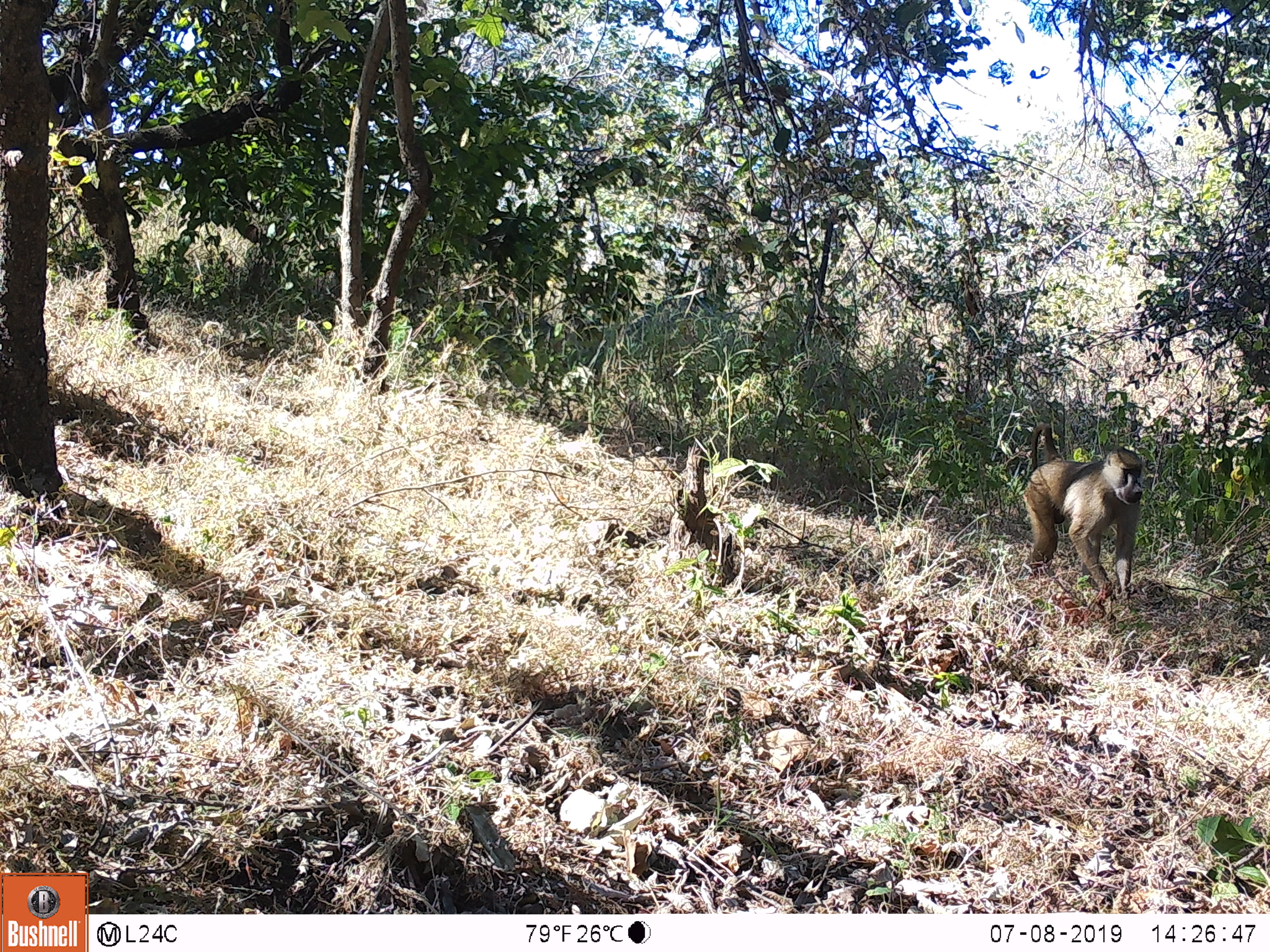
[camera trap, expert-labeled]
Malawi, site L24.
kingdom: Animalia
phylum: Chordata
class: Mammalia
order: Primates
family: Cercopithecidae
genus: Papio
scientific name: Papio cynocephalus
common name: yellow baboon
Yellow baboon (Papio cynocephalus), count 1.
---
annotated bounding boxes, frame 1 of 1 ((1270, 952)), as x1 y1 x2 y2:
yellow baboon: 1007 412 1145 609